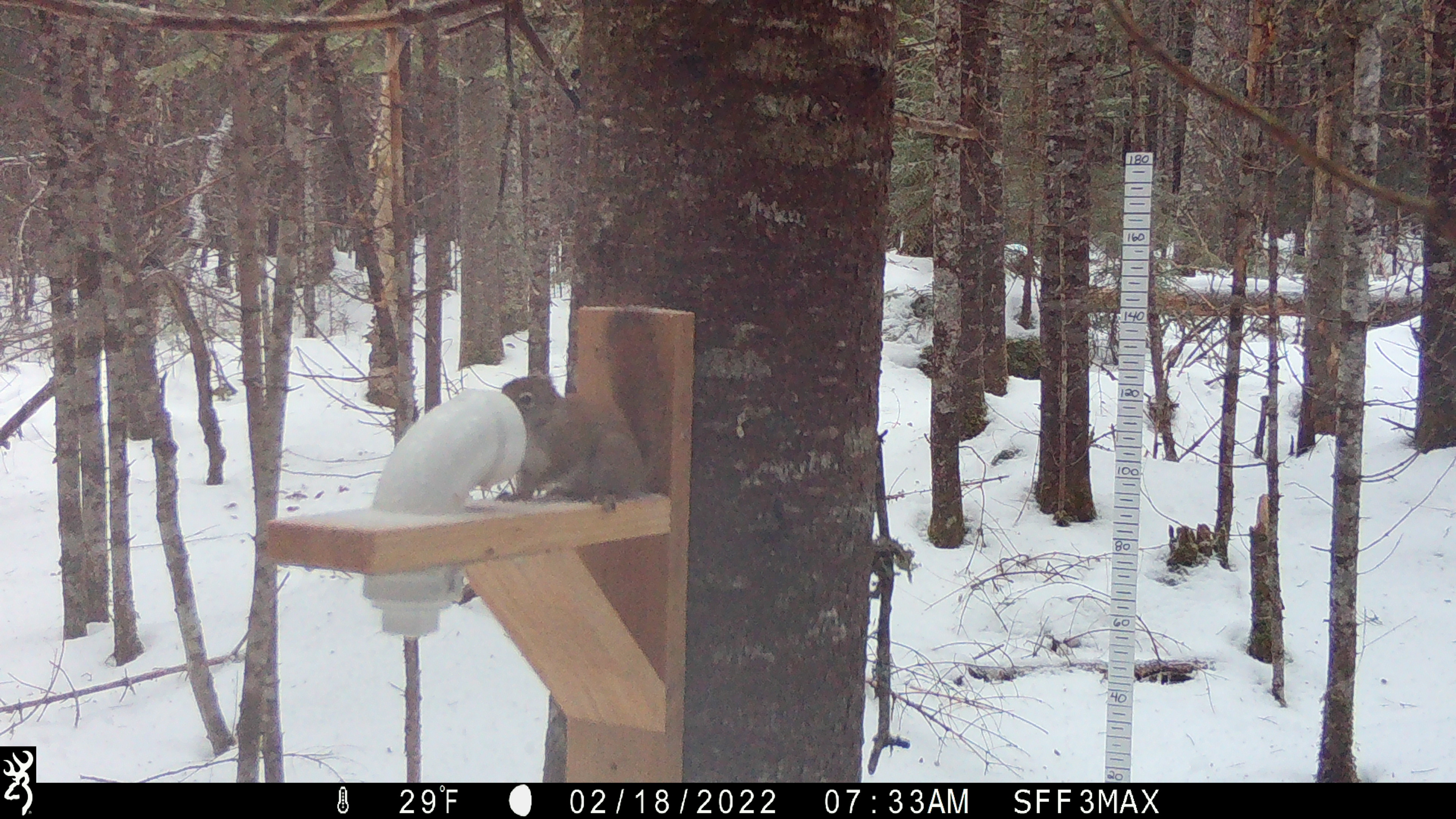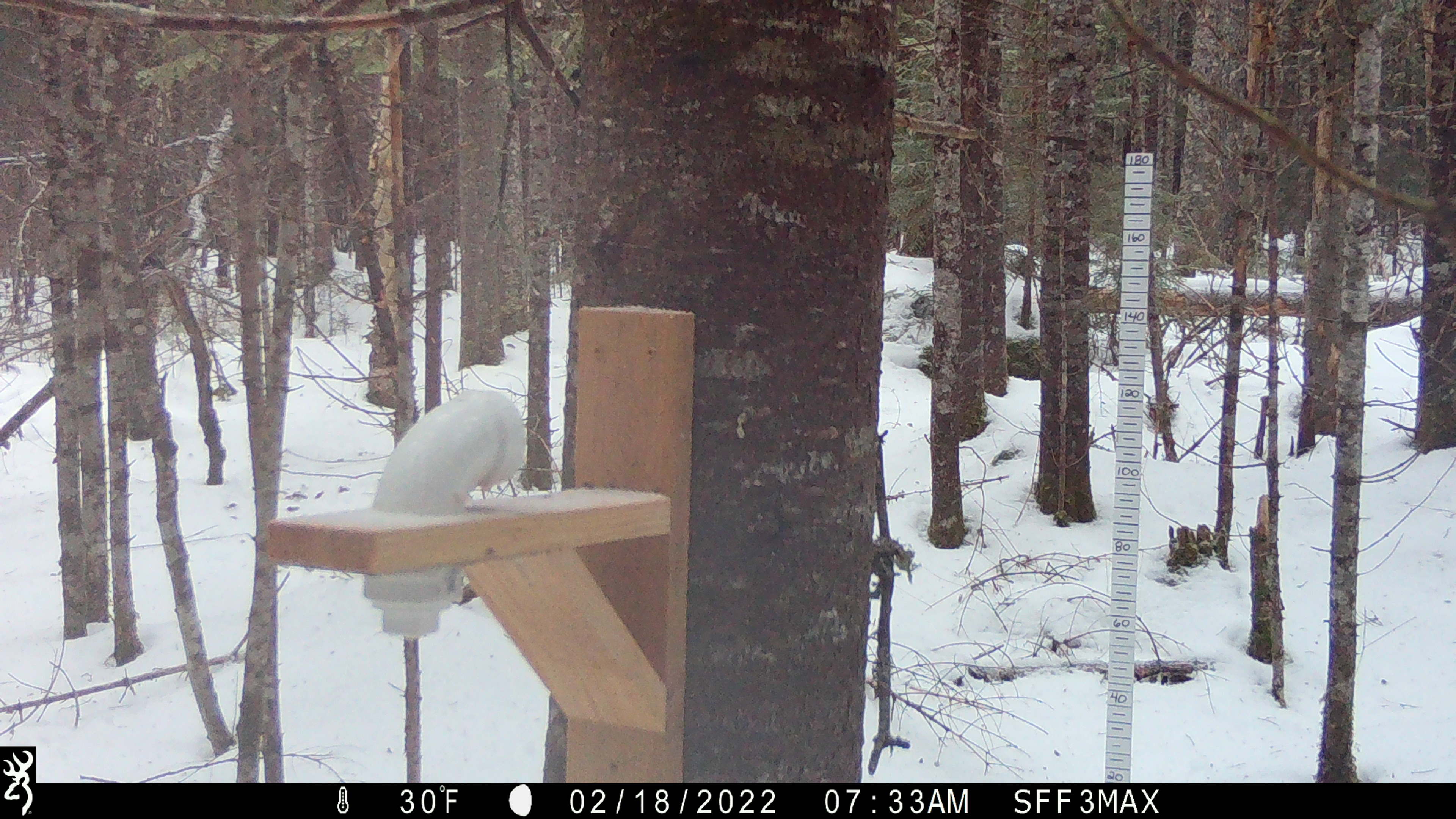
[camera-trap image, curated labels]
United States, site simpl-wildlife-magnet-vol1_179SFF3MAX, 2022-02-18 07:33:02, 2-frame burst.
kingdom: Animalia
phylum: Chordata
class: Mammalia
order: Rodentia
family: Sciuridae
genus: Tamiasciurus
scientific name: Tamiasciurus hudsonicus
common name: red squirrel